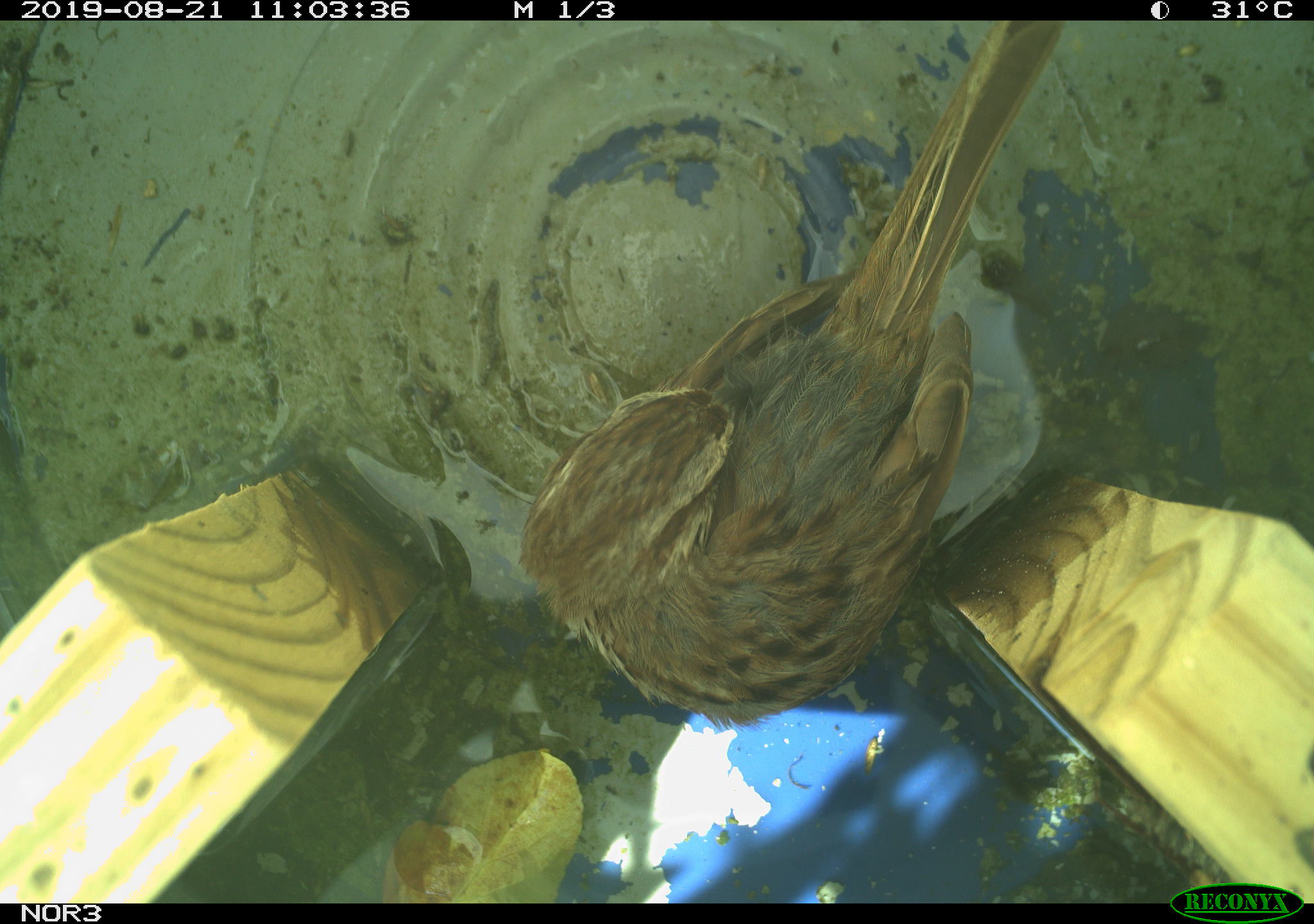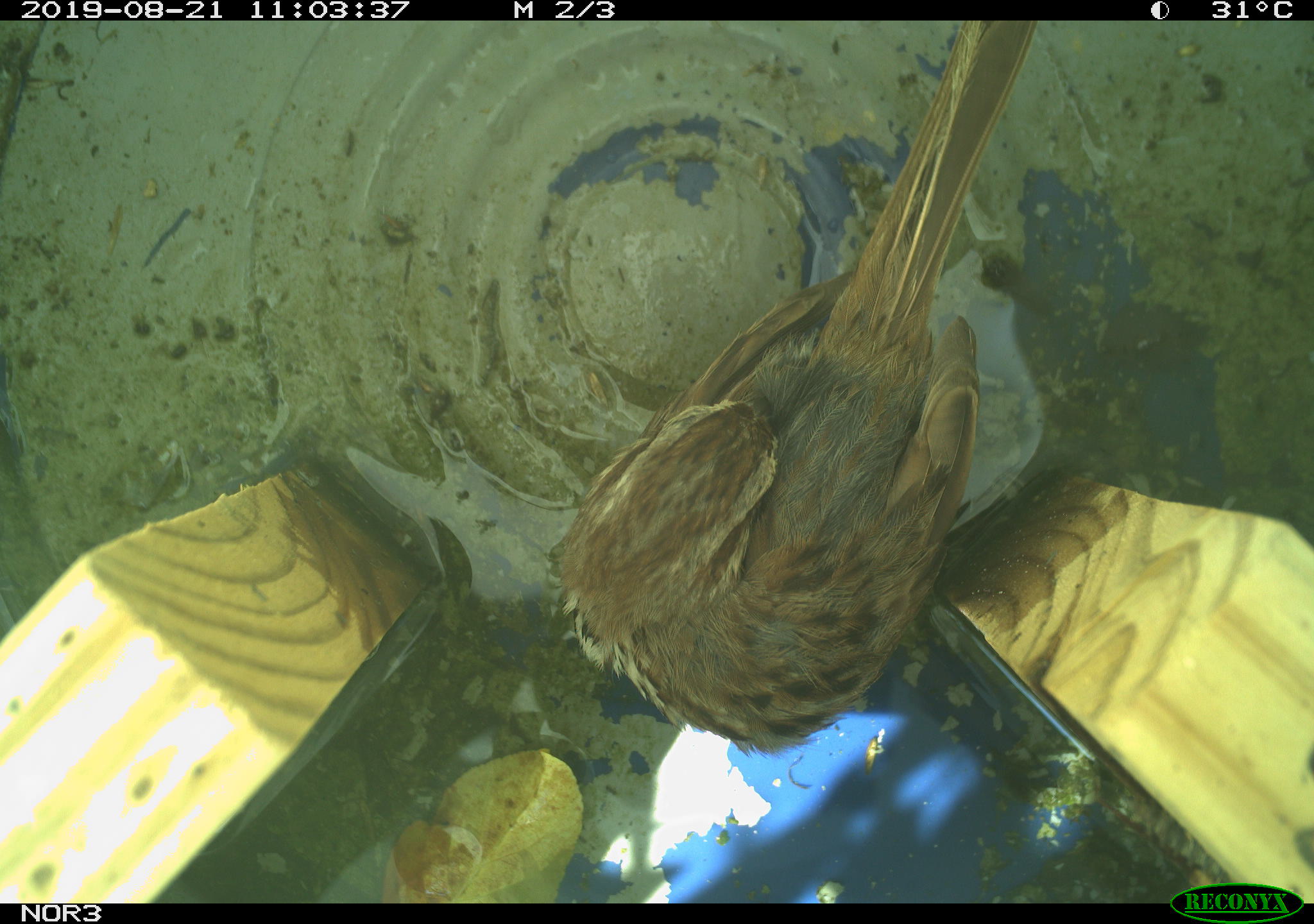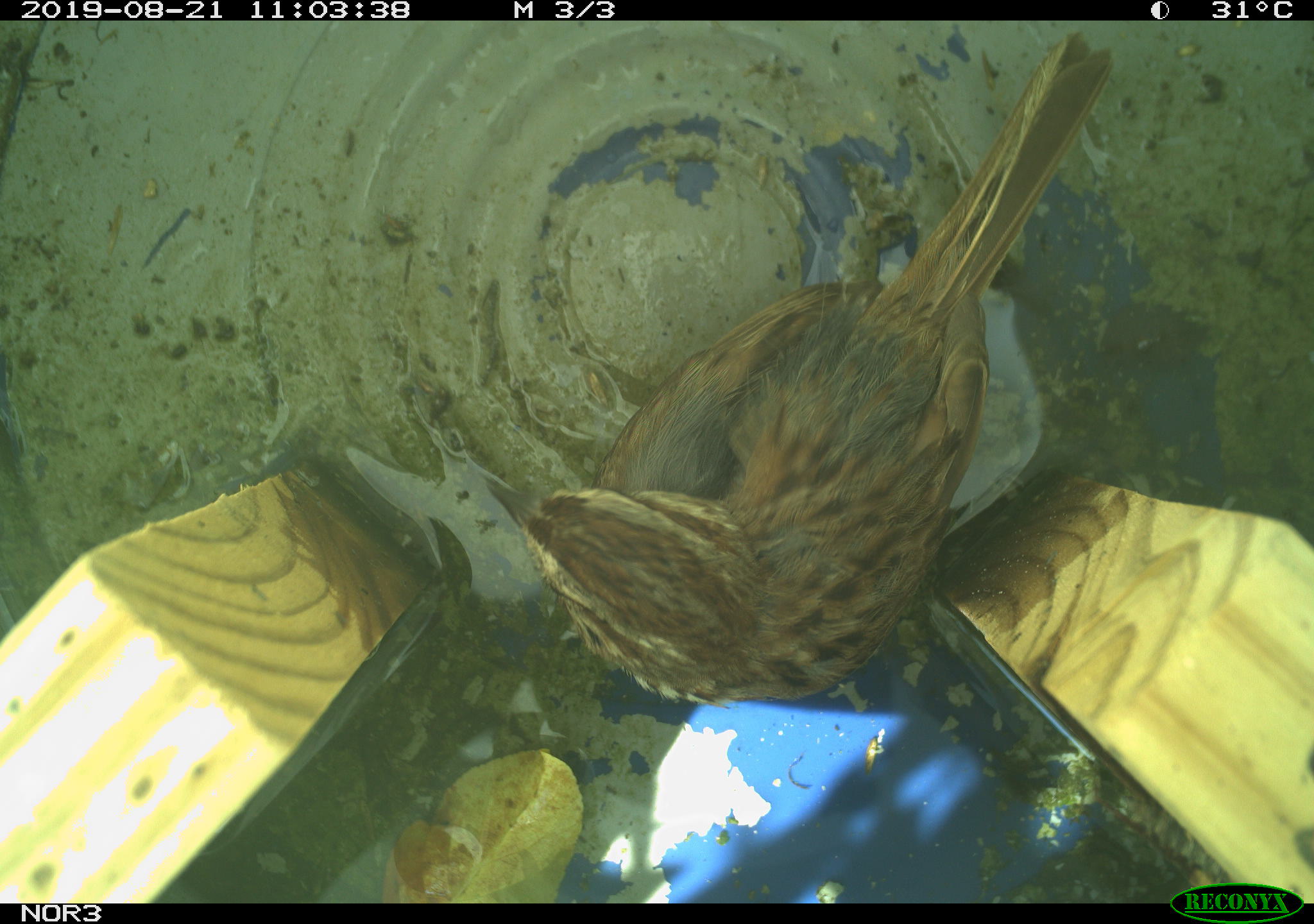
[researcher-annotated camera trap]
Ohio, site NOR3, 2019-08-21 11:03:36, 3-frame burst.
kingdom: Animalia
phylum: Chordata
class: Aves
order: Passeriformes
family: Passerellidae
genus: Melospiza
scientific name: Melospiza melodia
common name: song sparrow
Song sparrow (Melospiza melodia).